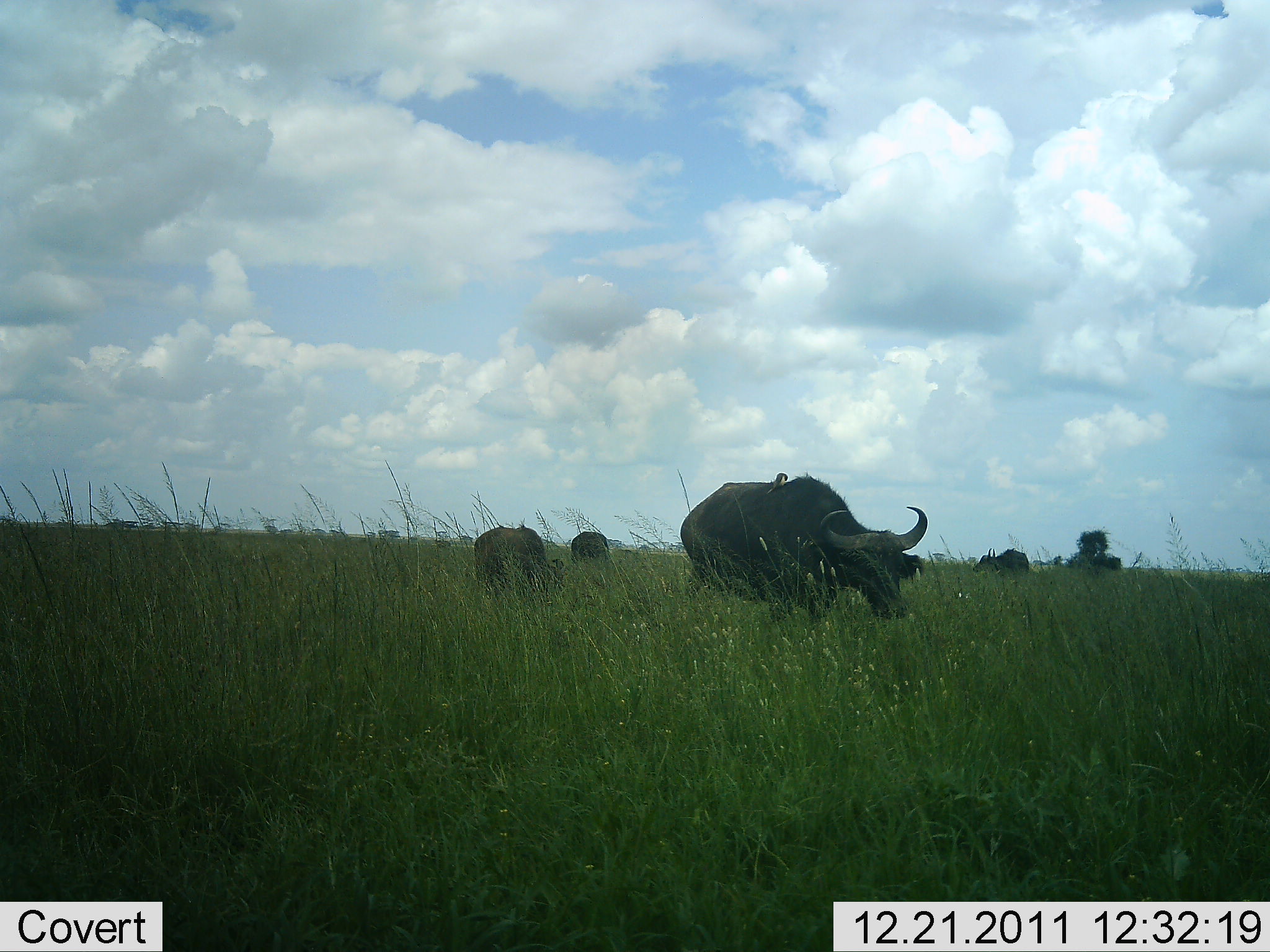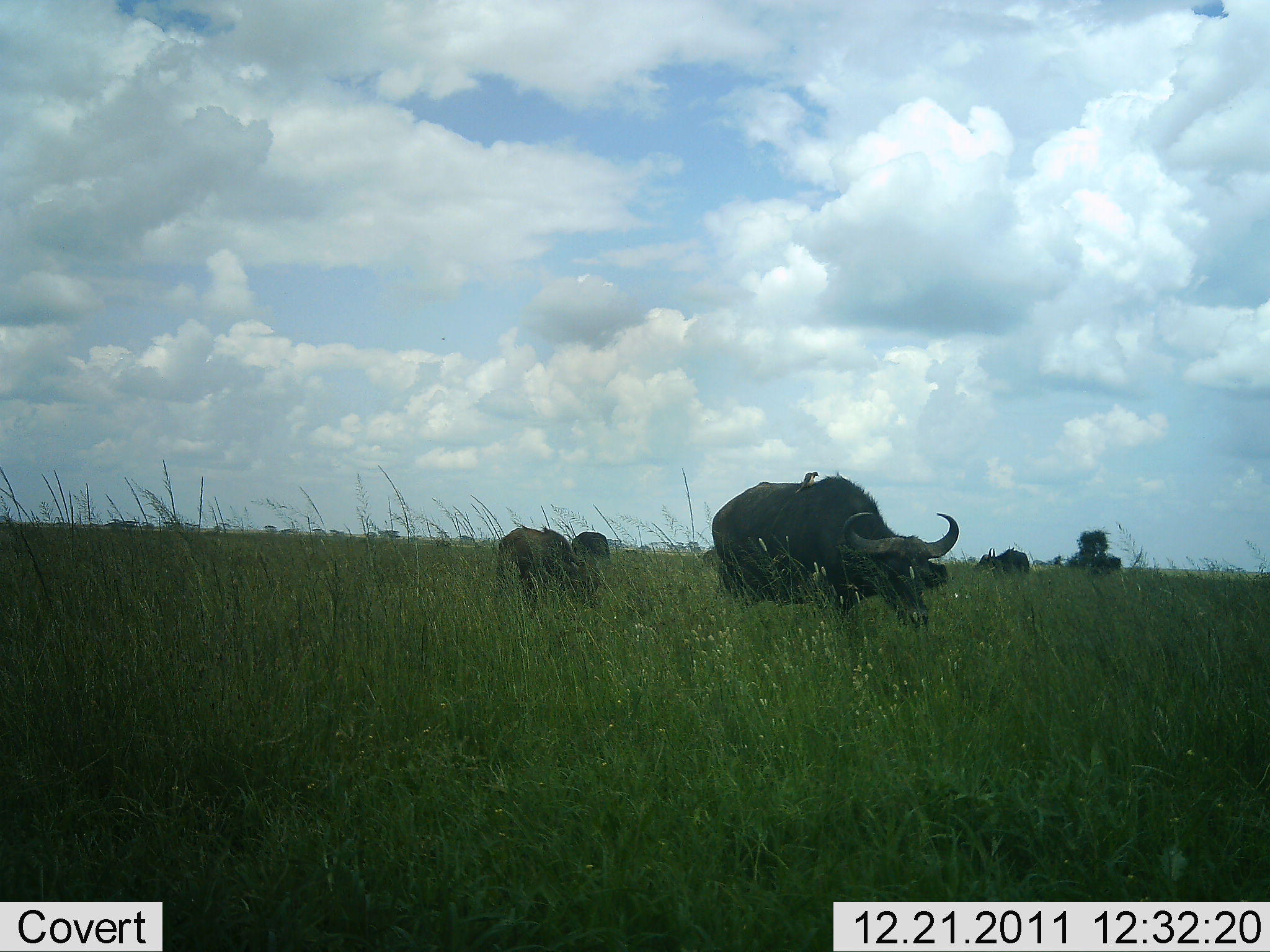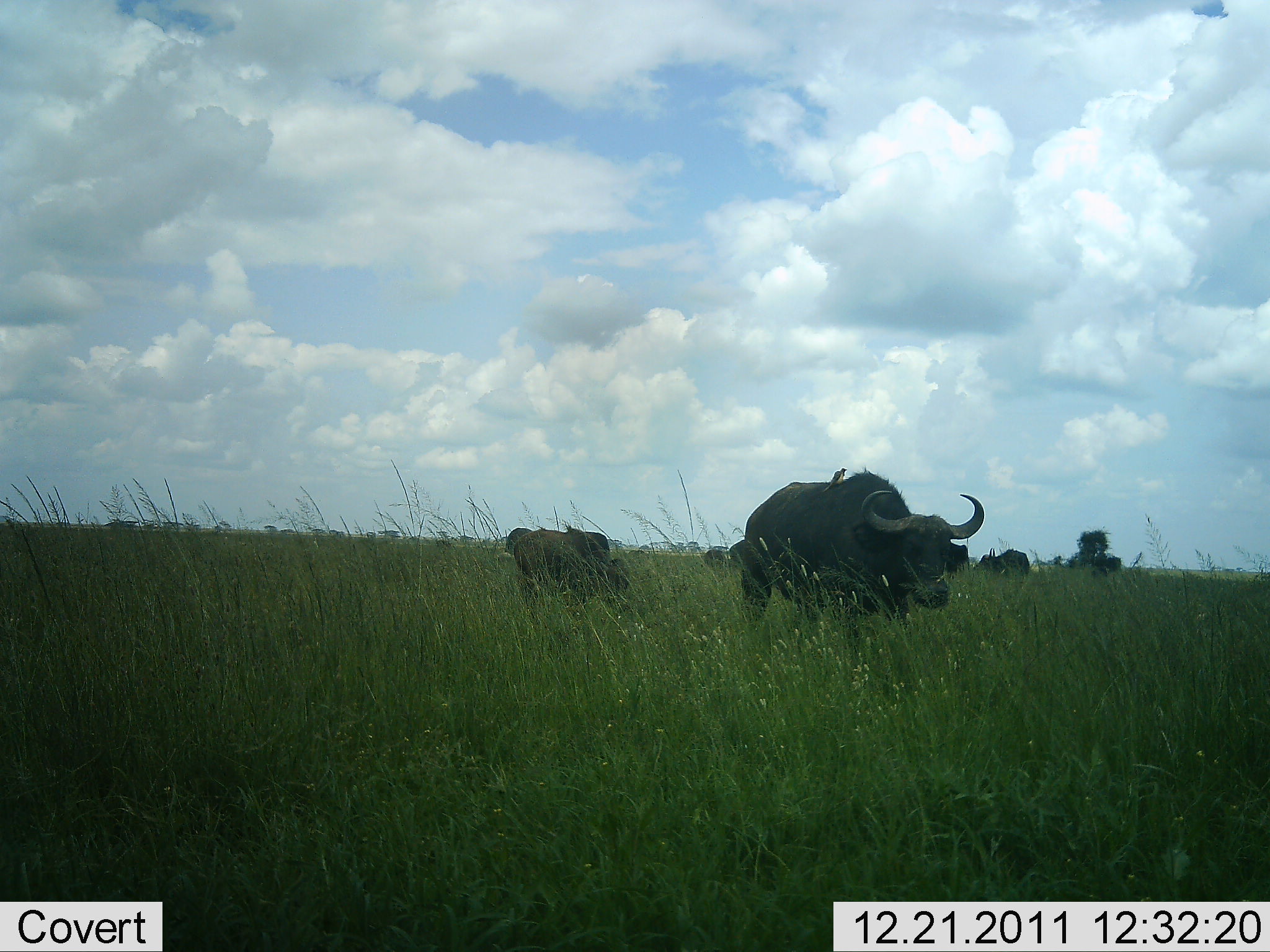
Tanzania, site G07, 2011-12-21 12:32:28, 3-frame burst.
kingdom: Animalia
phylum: Chordata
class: Mammalia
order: Artiodactyla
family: Bovidae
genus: Syncerus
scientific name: Syncerus caffer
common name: cape buffalo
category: buffalo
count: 4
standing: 10%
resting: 10%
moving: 60%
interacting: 0%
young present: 30%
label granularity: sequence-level